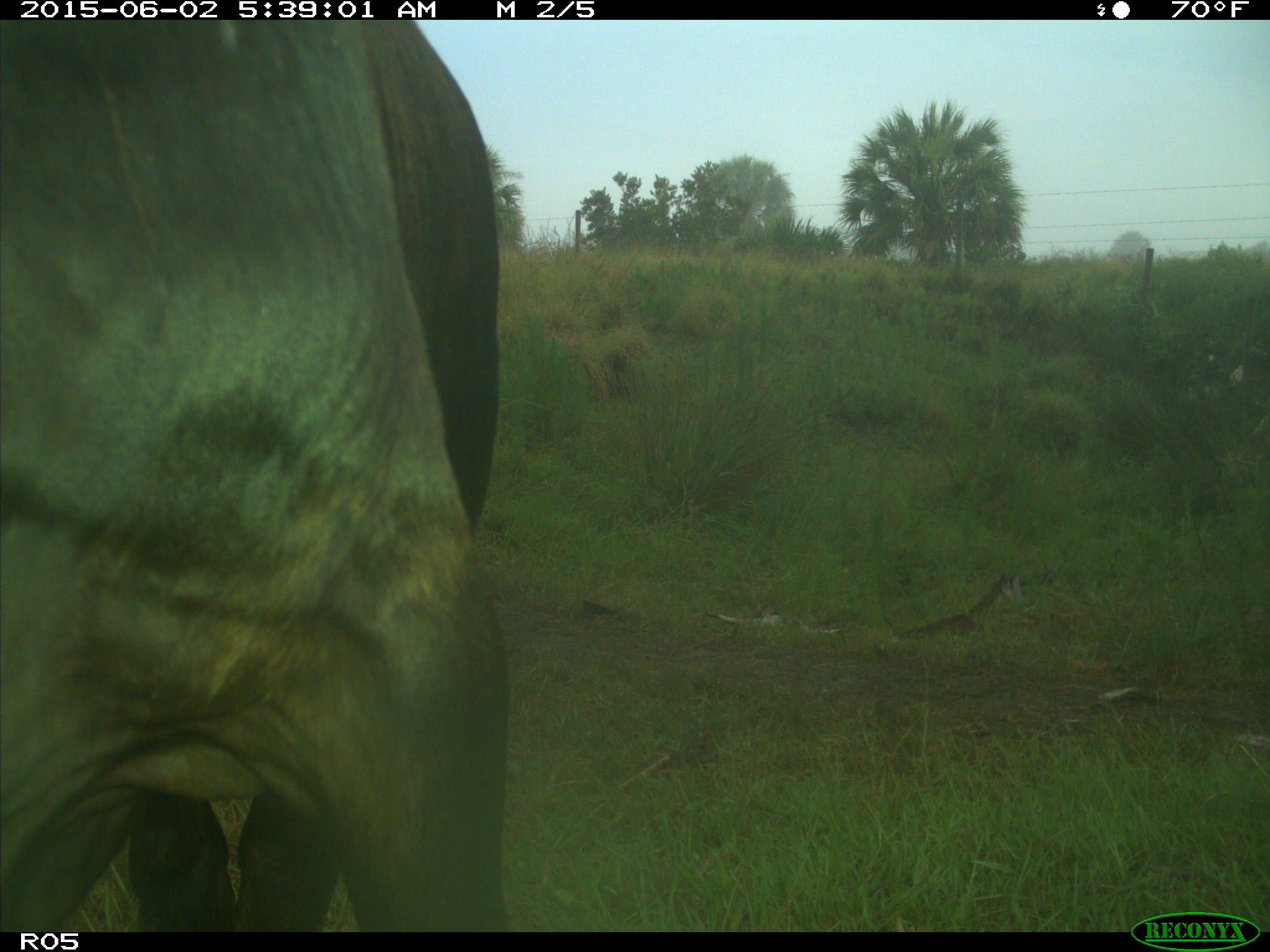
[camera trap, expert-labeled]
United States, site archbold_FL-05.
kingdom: Animalia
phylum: Chordata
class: Mammalia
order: Artiodactyla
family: Bovidae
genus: Bos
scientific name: Bos taurus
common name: domestic cow